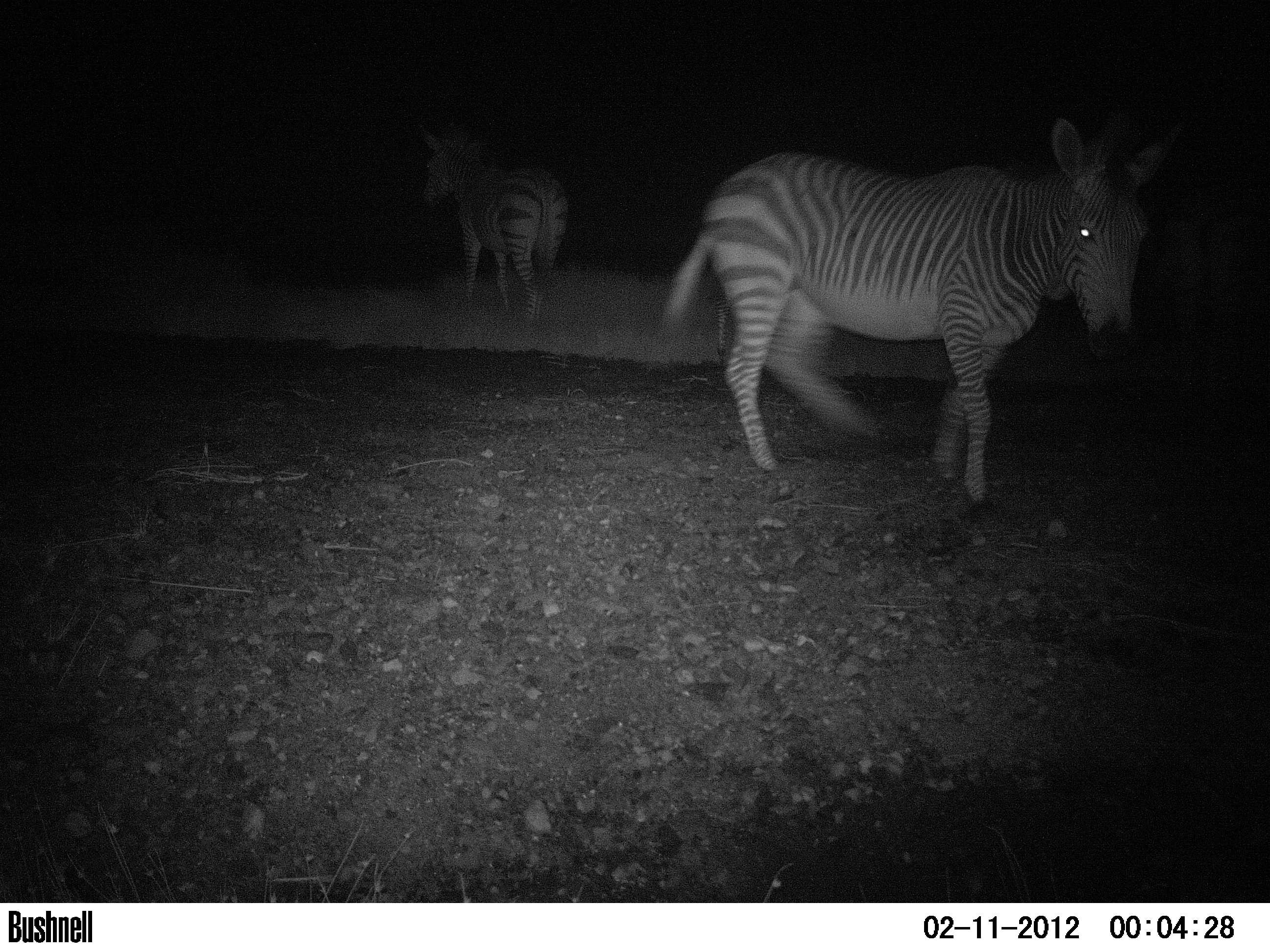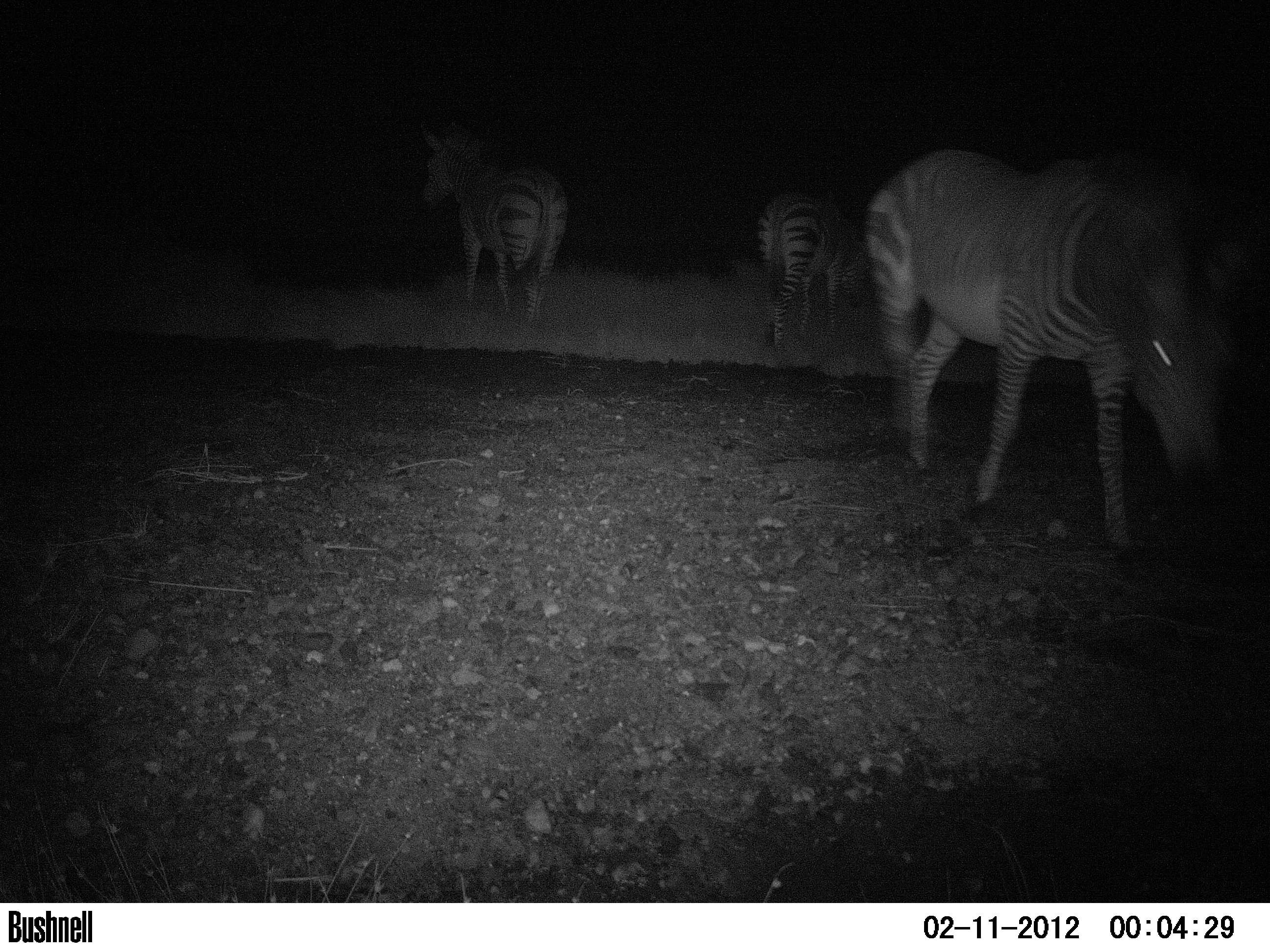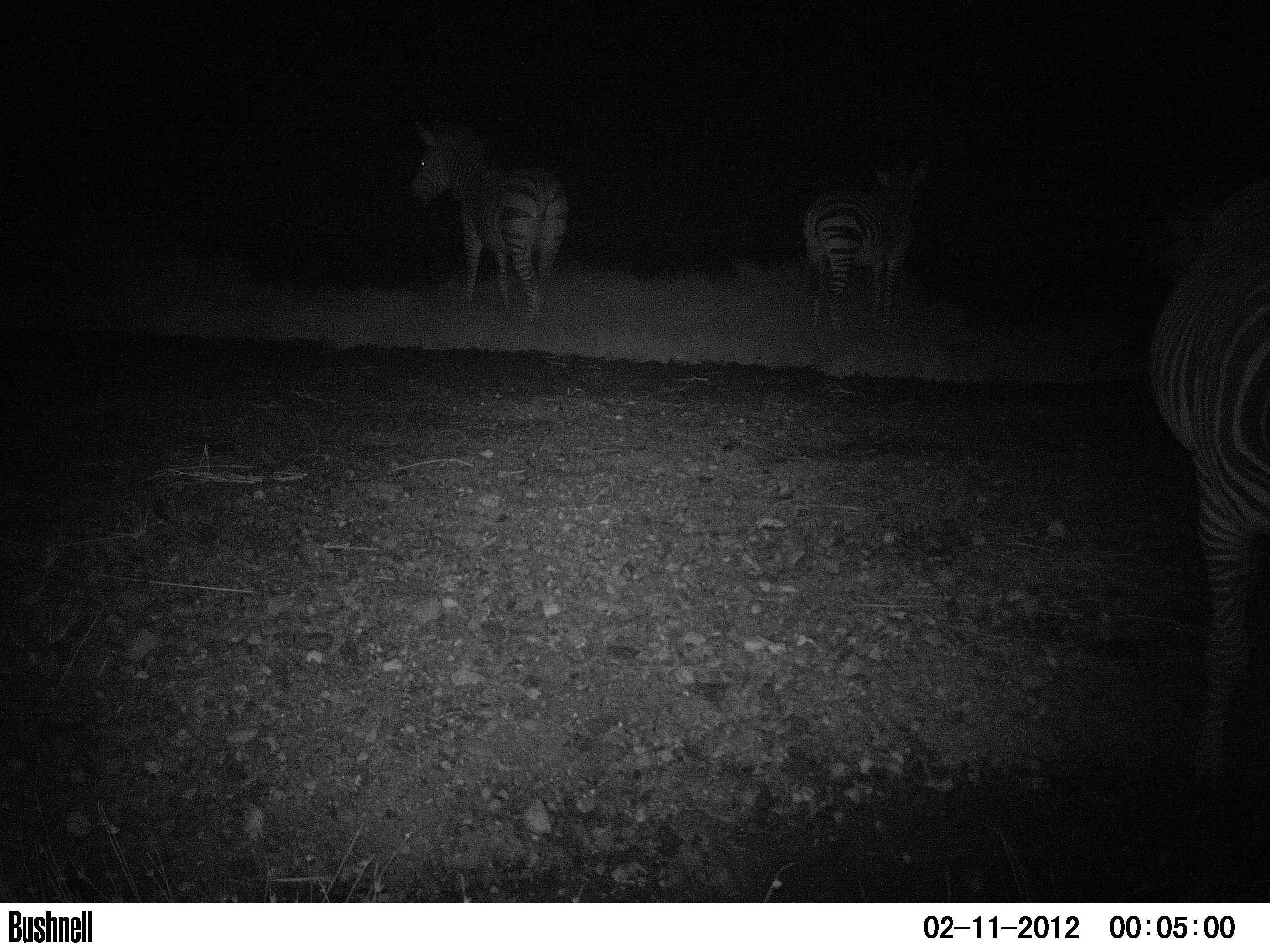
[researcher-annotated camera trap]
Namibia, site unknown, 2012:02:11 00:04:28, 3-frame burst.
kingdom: Animalia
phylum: Chordata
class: Mammalia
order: Perissodactyla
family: Equidae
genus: Equus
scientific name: Equus zebra hartmannae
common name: hartmann's mountain zebra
Equus zebra hartmannae (hartmann's mountain zebra).